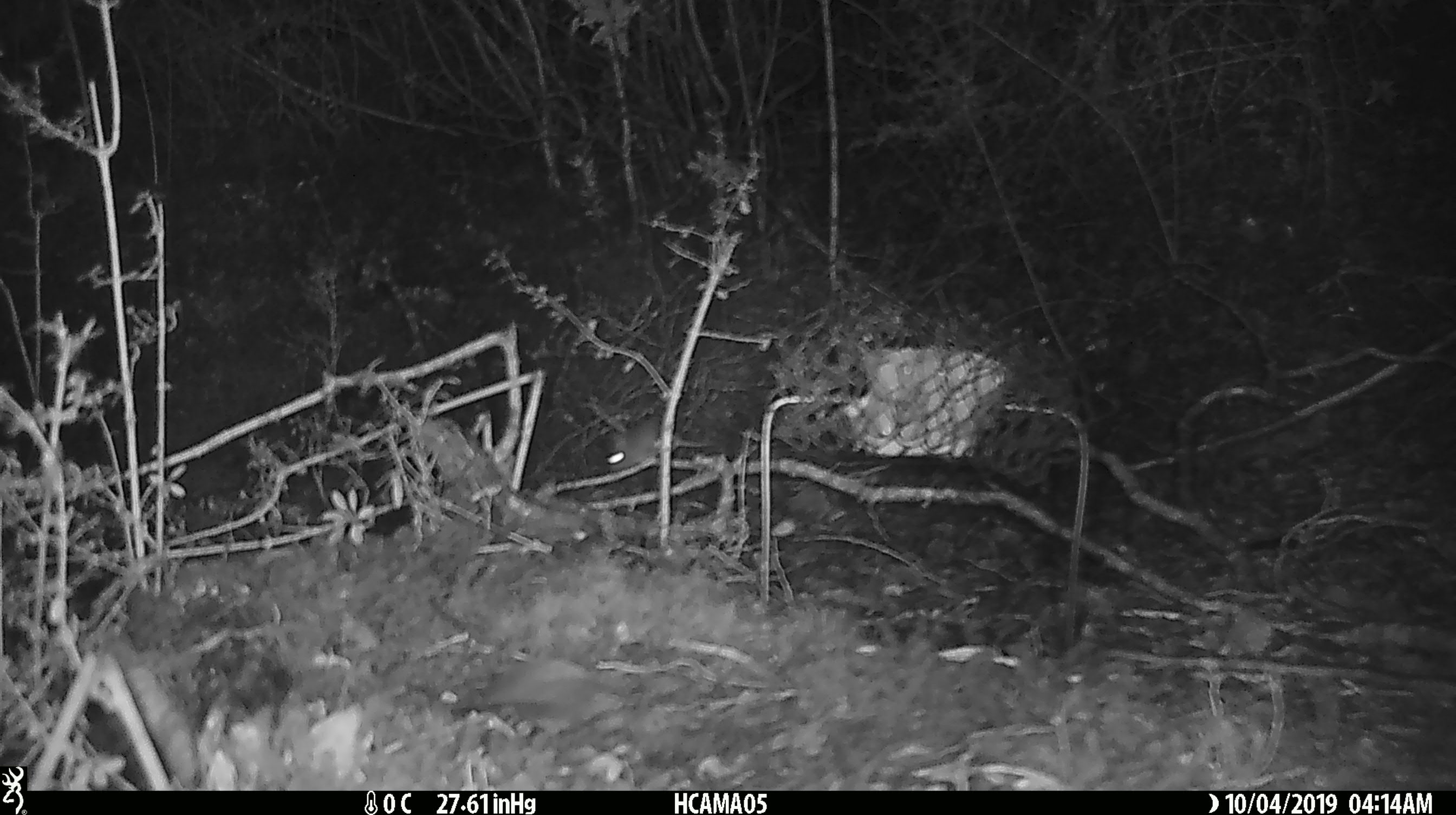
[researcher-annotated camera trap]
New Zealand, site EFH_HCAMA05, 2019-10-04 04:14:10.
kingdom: Animalia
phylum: Chordata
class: Mammalia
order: Rodentia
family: Muridae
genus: Mus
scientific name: Mus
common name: mouse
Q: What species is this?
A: Mouse (Mus).